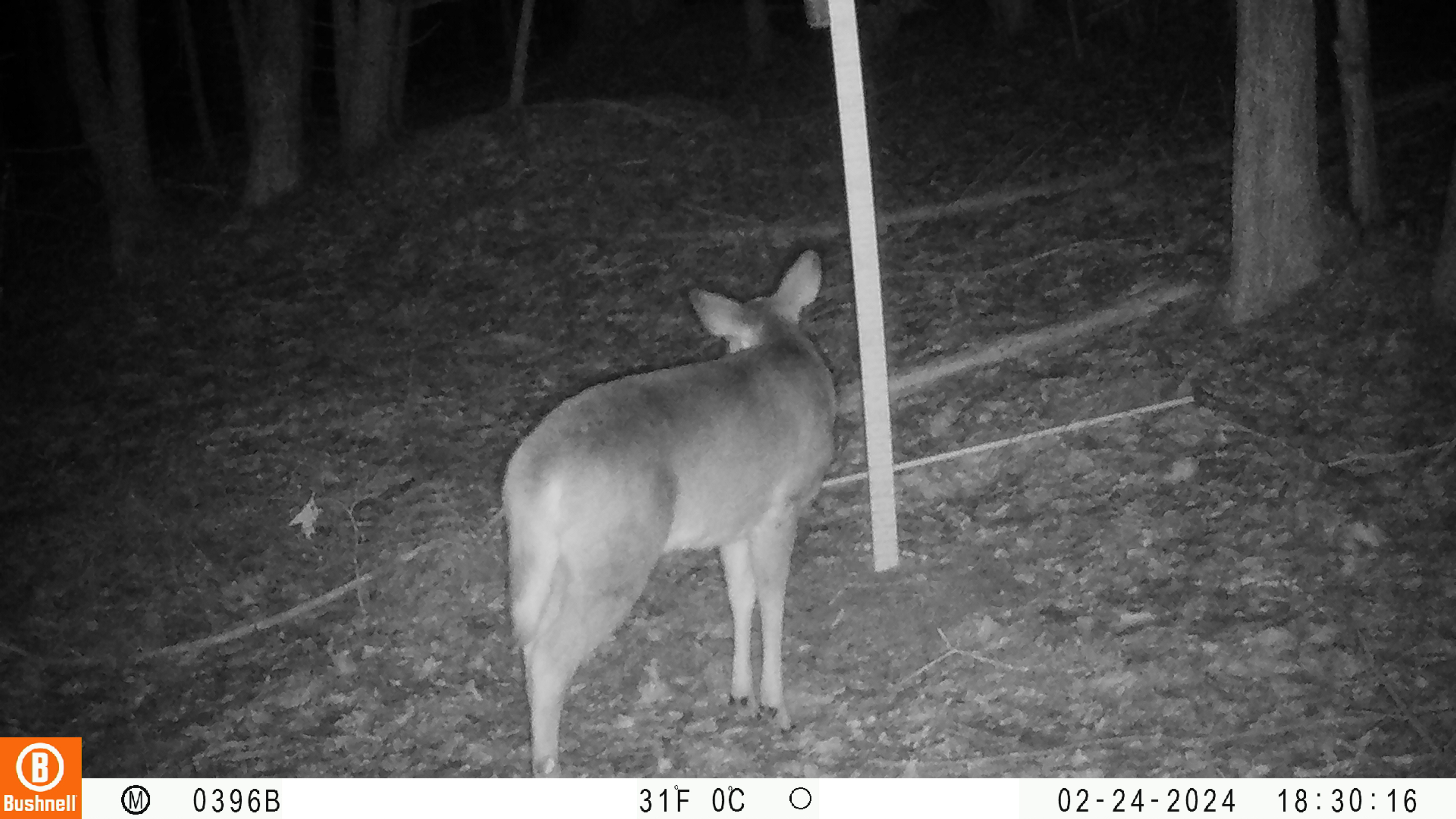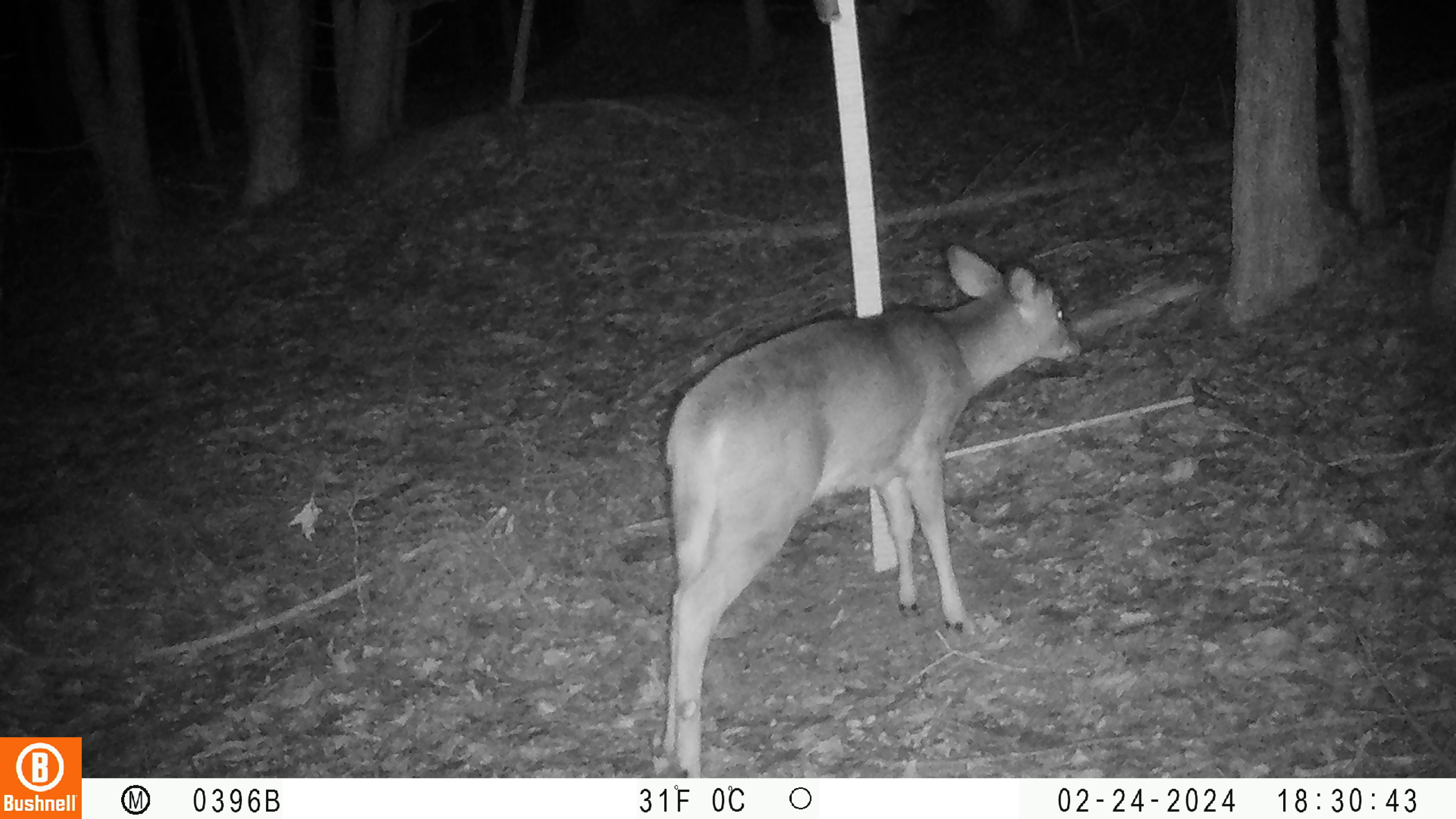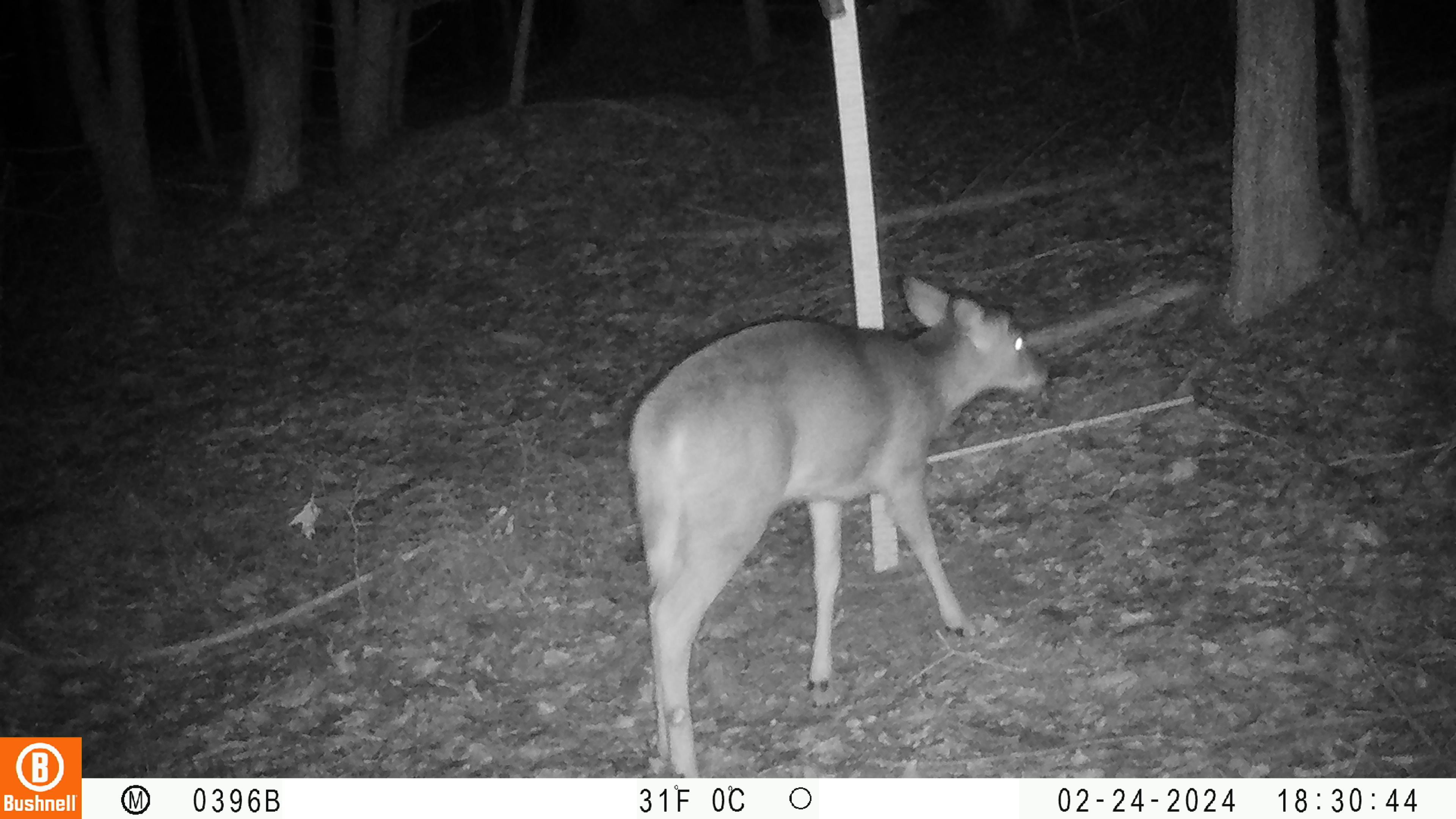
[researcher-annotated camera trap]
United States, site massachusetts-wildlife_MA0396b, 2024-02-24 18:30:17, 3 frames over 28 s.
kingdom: Animalia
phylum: Chordata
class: Mammalia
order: Artiodactyla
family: Cervidae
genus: Odocoileus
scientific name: Odocoileus virginianus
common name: white-tailed deer